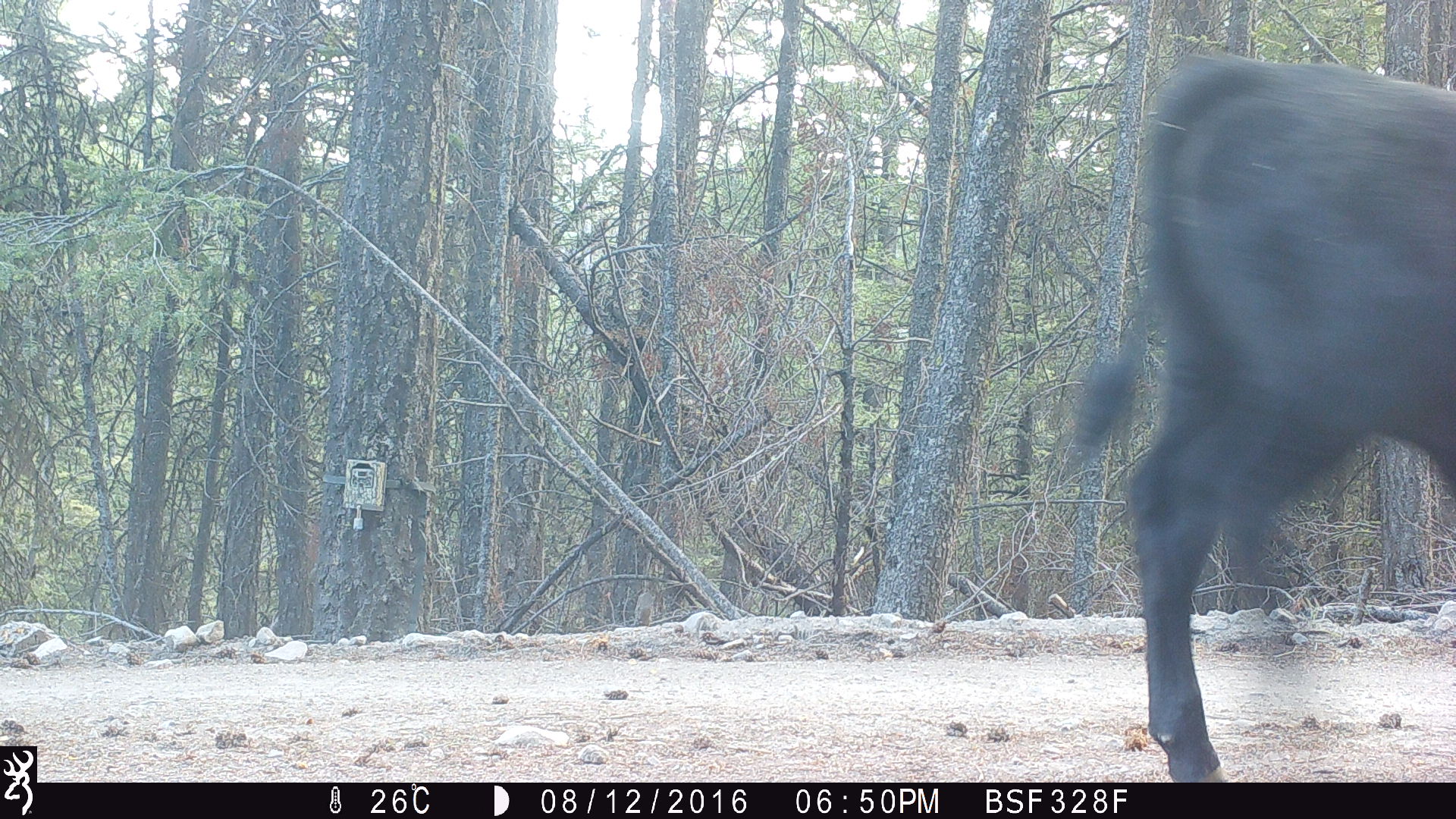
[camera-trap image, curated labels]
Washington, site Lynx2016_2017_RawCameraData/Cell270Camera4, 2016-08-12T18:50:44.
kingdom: Animalia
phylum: Chordata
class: Mammalia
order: Artiodactyla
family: Bovidae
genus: Bos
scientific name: Bos taurus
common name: domestic cattle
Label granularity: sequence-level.